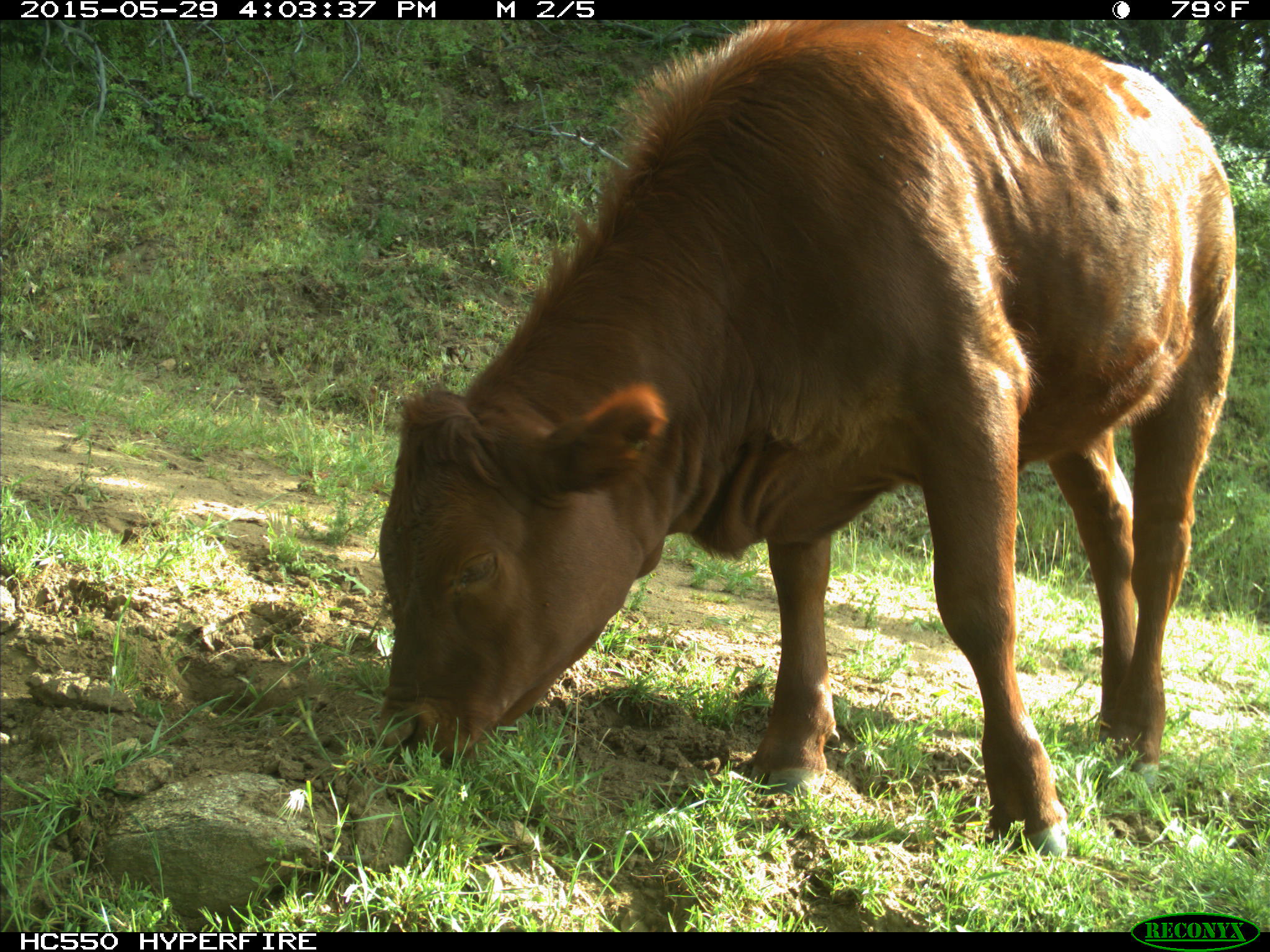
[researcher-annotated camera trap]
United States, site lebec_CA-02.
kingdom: Animalia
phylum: Chordata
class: Mammalia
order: Artiodactyla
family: Bovidae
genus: Bos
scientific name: Bos taurus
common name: domestic cow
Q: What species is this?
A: Bos taurus (domestic cow).